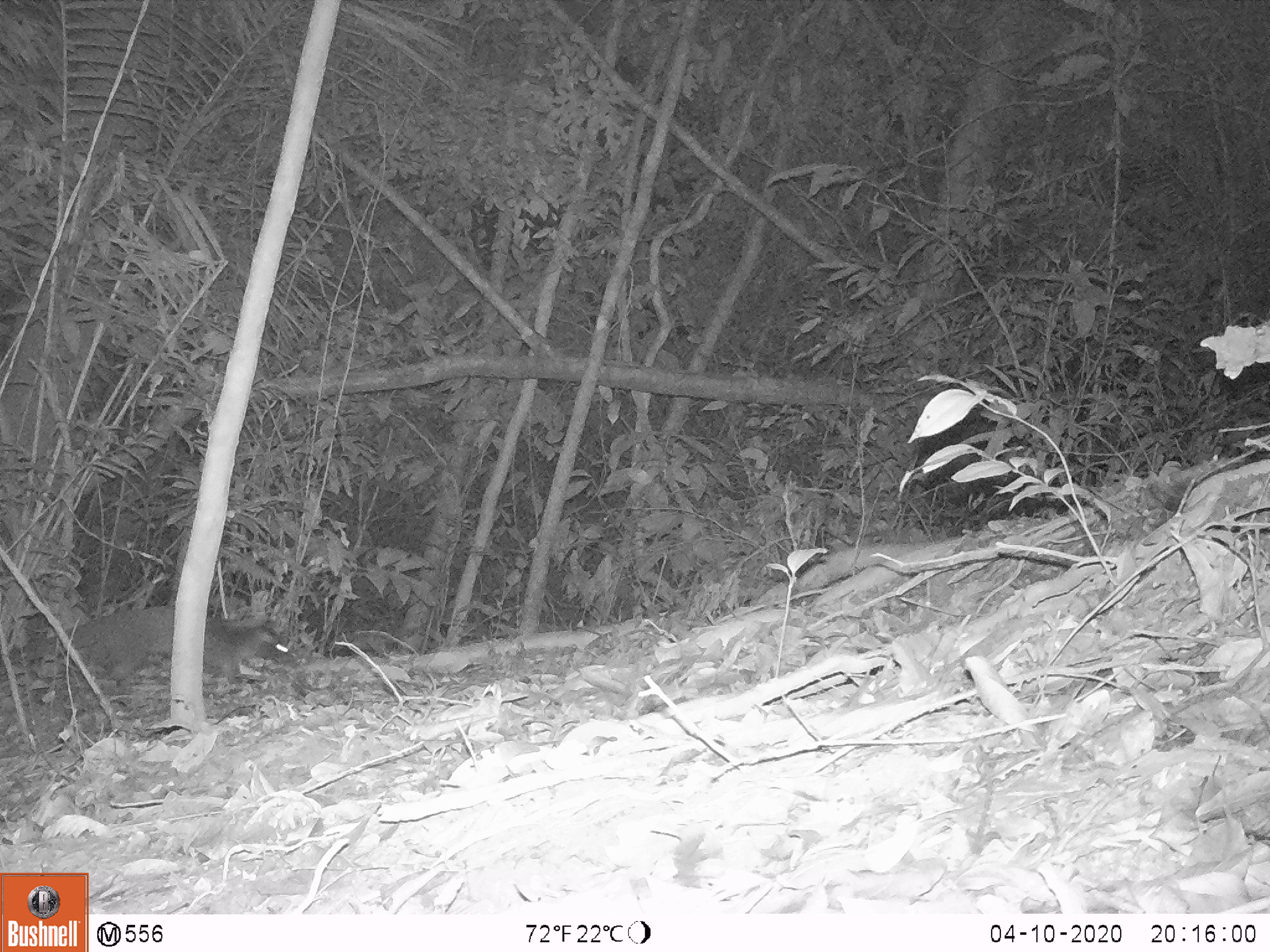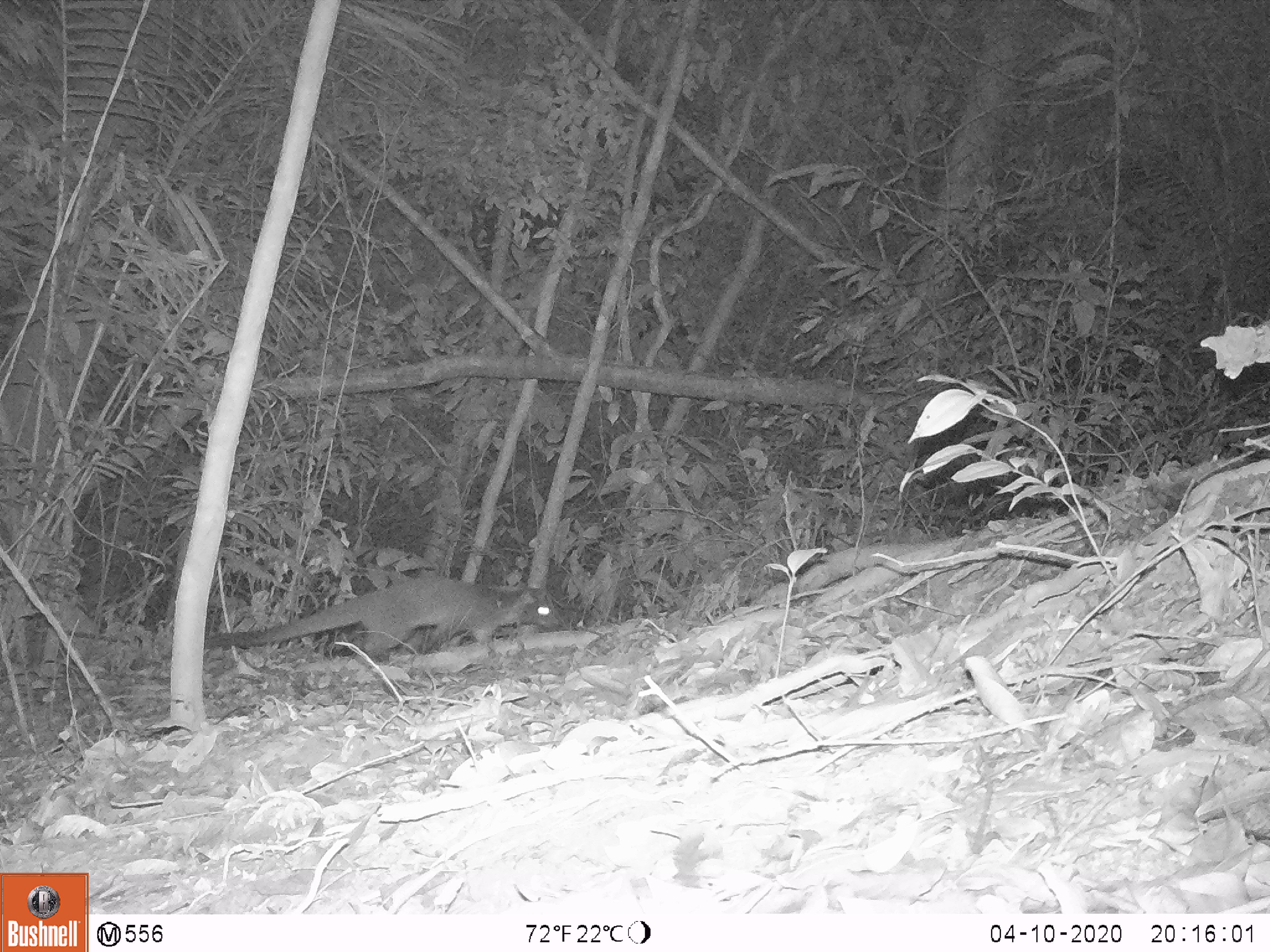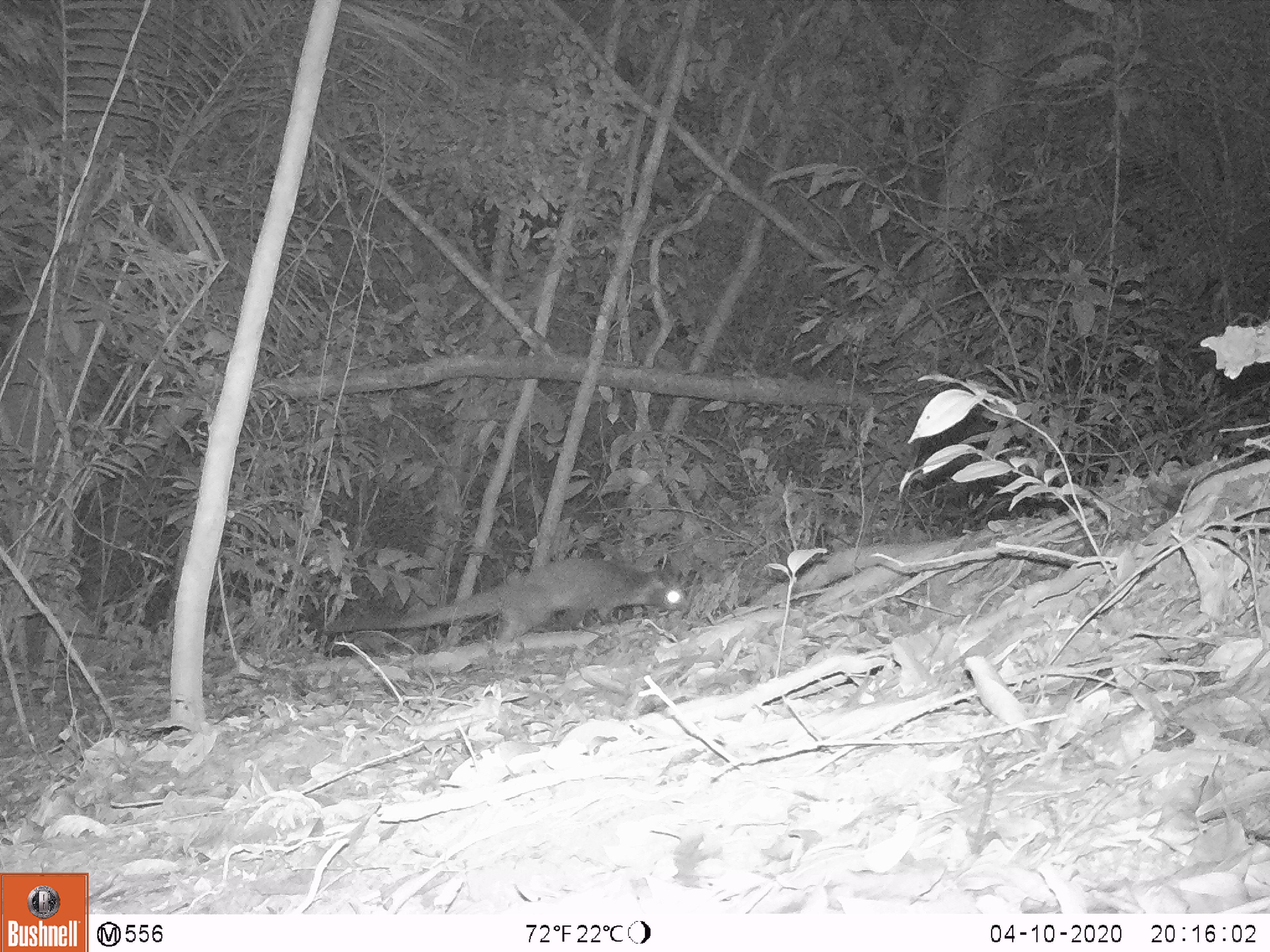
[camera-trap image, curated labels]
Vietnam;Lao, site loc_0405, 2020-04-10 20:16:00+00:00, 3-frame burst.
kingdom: Animalia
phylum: Chordata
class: Mammalia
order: Carnivora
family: Viverridae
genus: Paguma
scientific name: Paguma larvata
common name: masked palm civet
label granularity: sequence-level